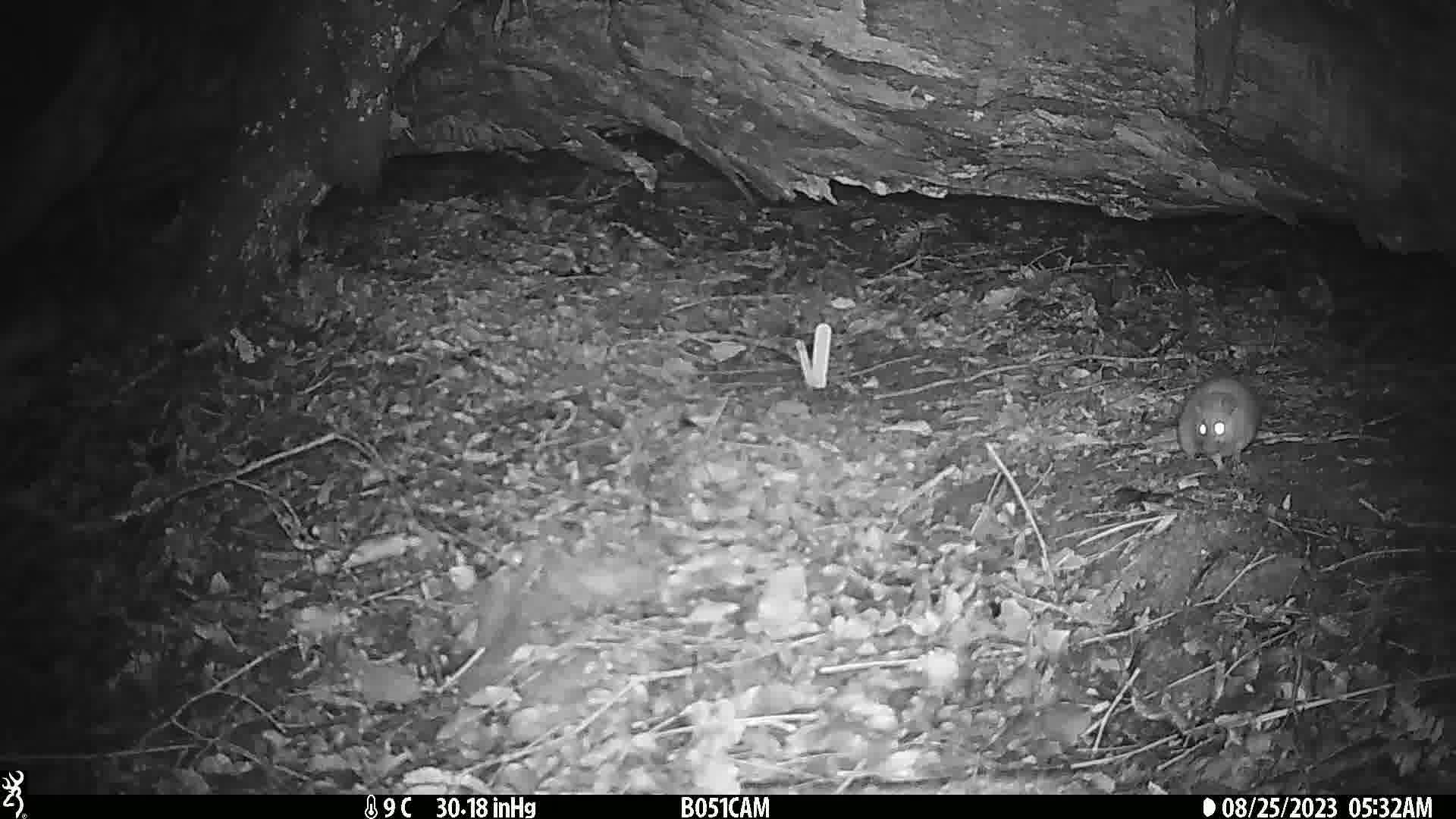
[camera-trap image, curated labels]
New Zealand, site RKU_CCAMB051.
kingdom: Animalia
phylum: Chordata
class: Mammalia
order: Rodentia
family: Muridae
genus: Rattus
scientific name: Rattus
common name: rat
Rat (Rattus).